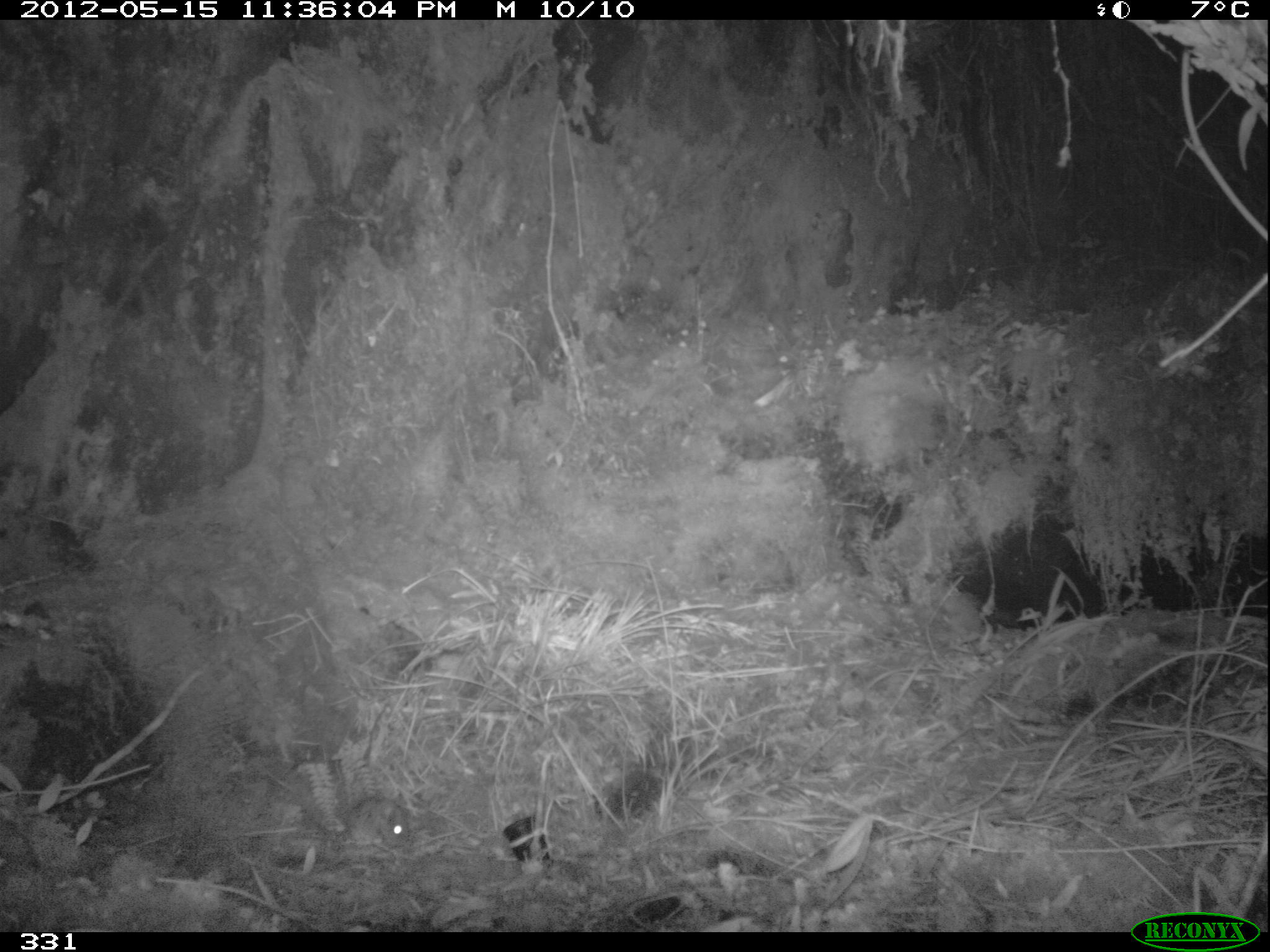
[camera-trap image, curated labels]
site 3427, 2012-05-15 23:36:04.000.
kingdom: Animalia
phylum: Chordata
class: Mammalia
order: Rodentia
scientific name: Rodentia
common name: rodents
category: unknown rodent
Unknown rodent (rodents) (Rodentia).